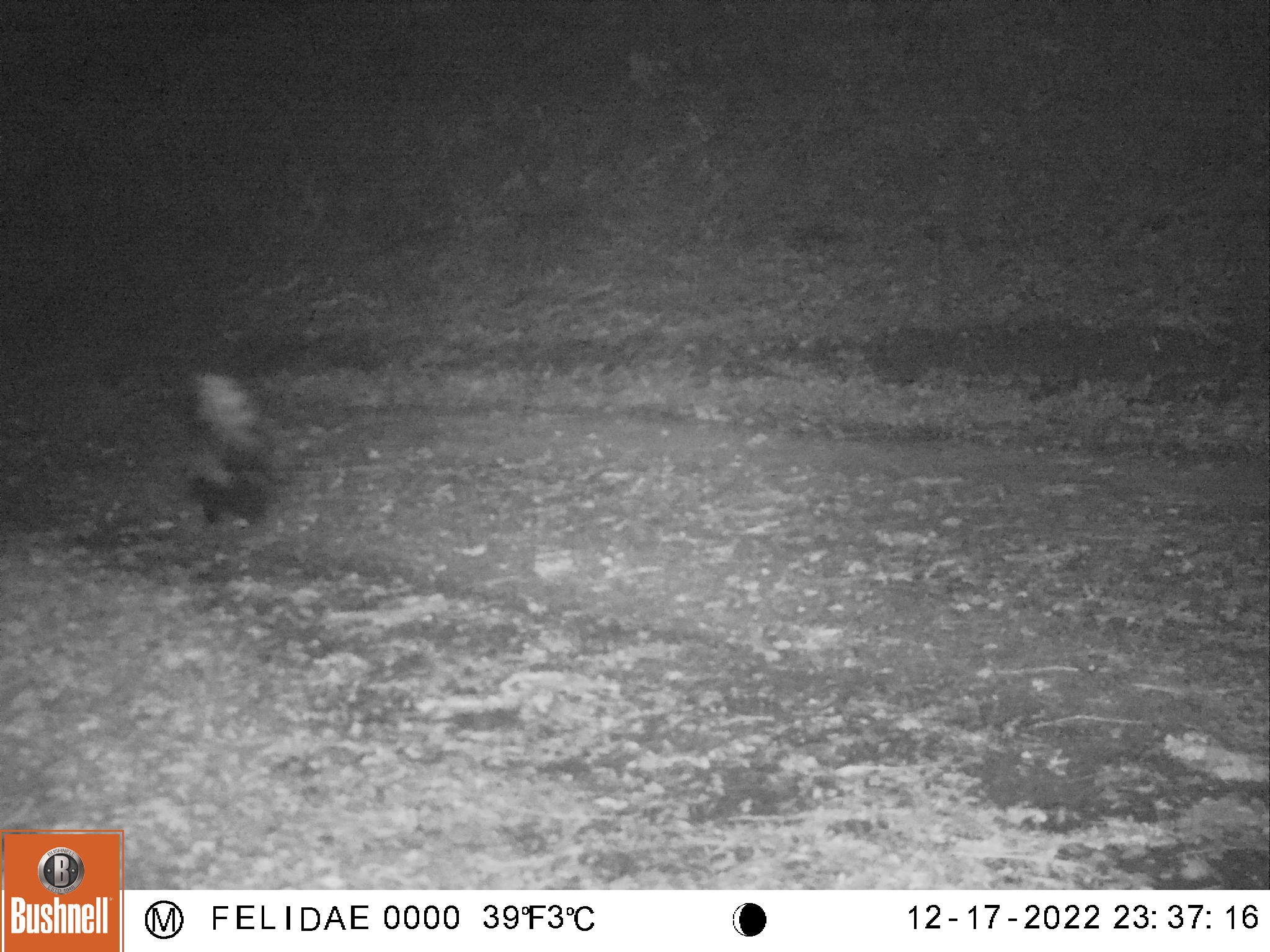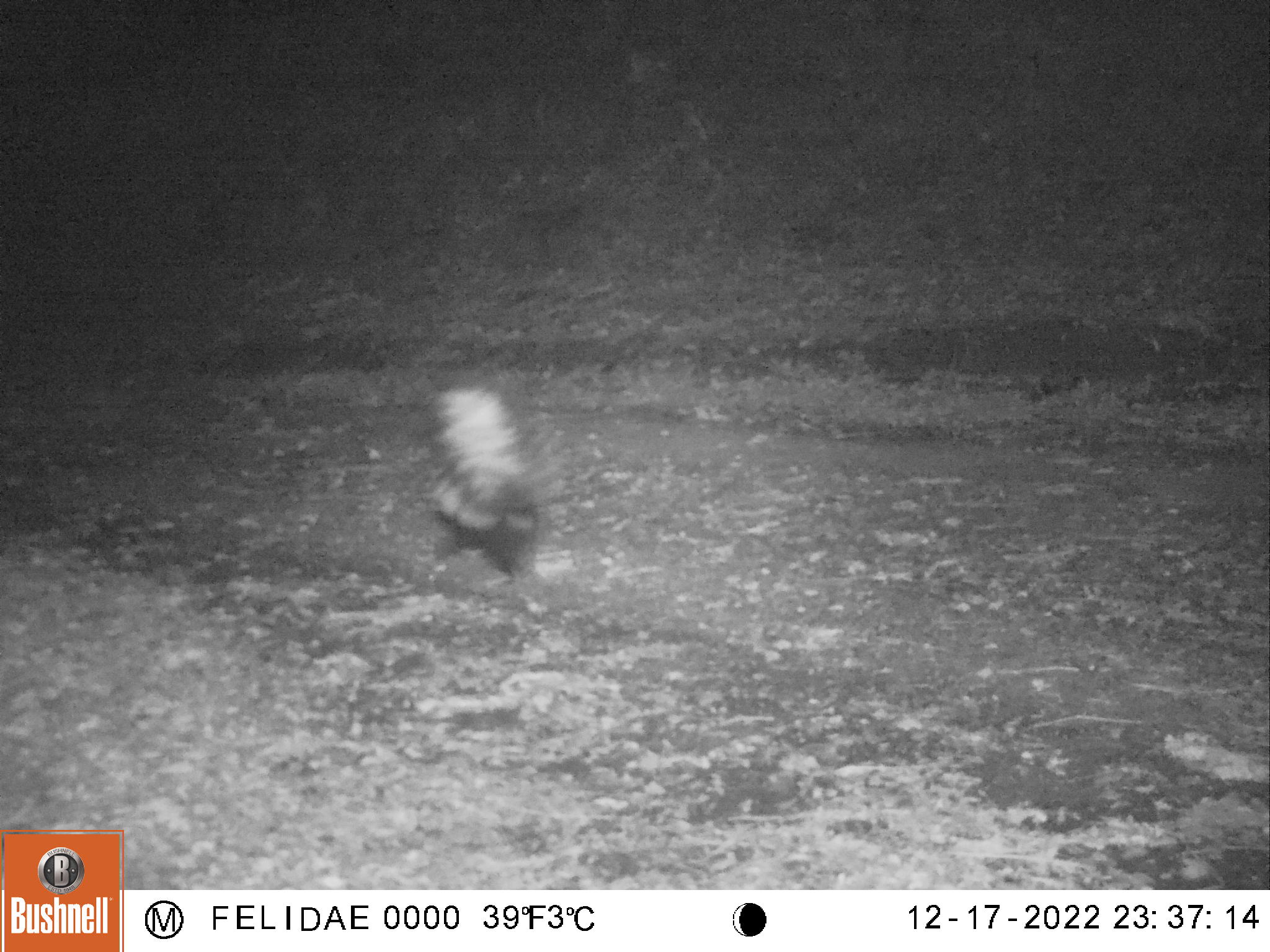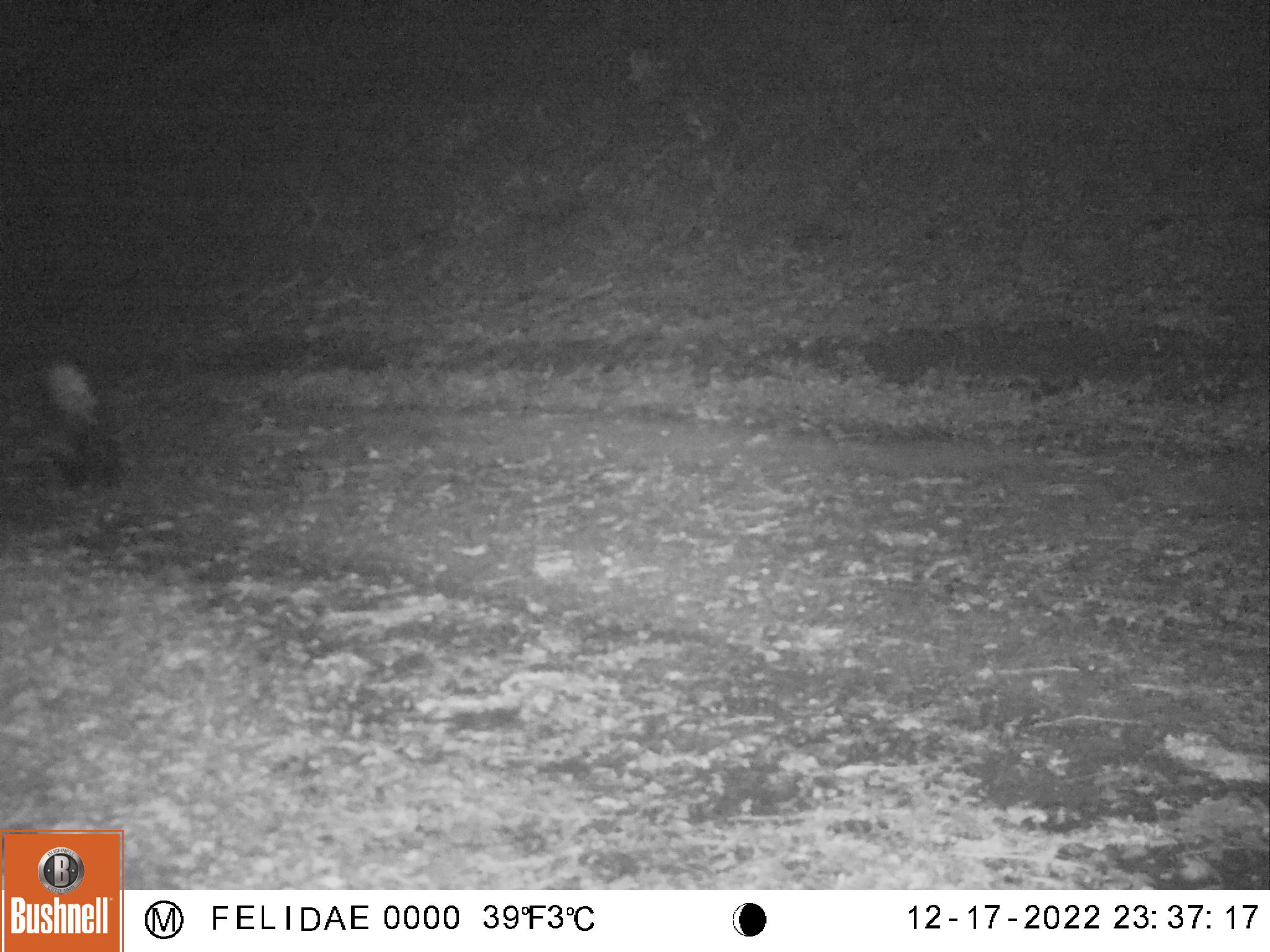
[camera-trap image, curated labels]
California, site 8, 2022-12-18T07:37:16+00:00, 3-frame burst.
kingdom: Animalia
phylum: Chordata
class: Mammalia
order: Carnivora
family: Mephitidae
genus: Mephitis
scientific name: Mephitis mephitis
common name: striped skunk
Striped skunk (Mephitis mephitis).